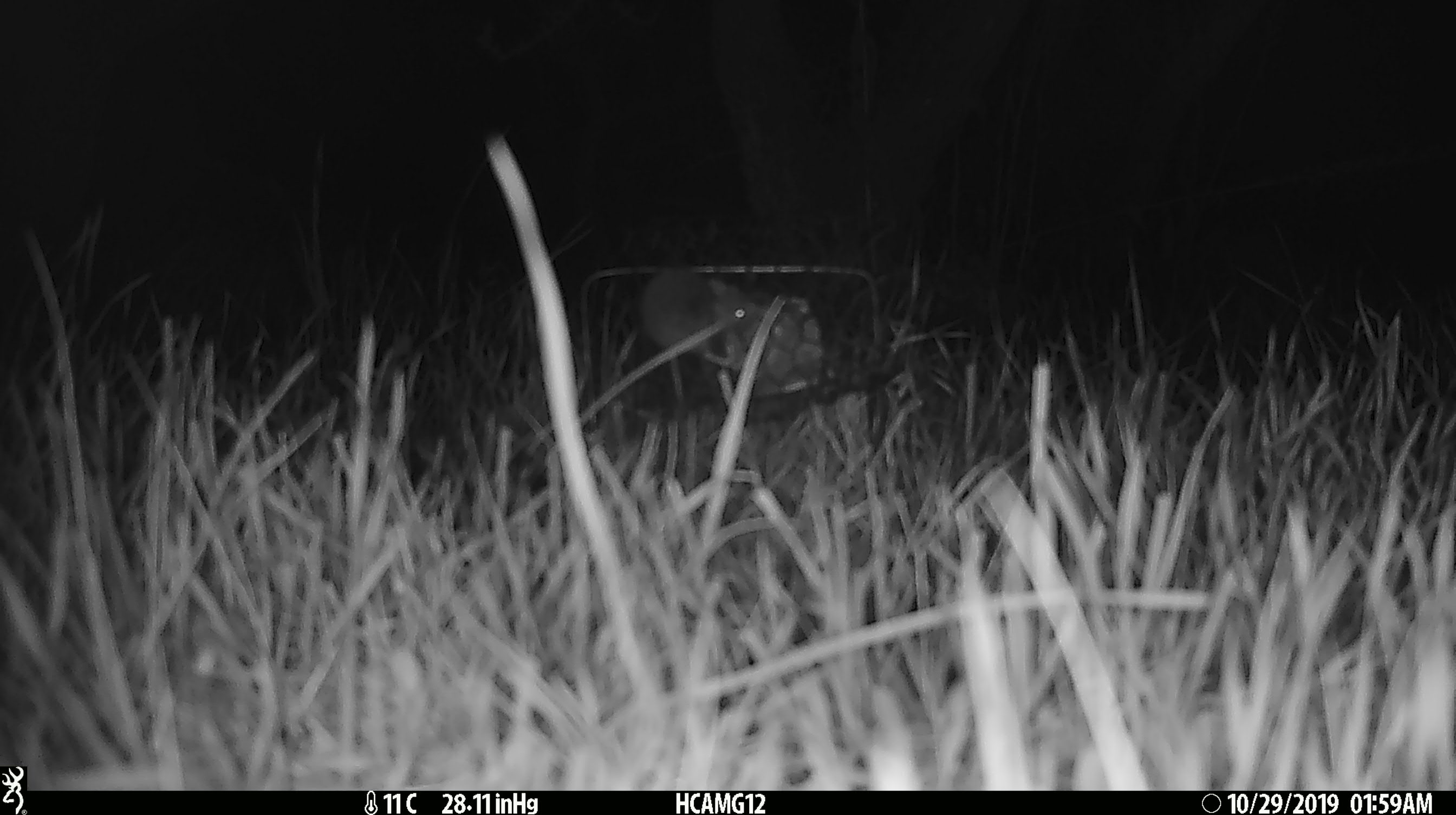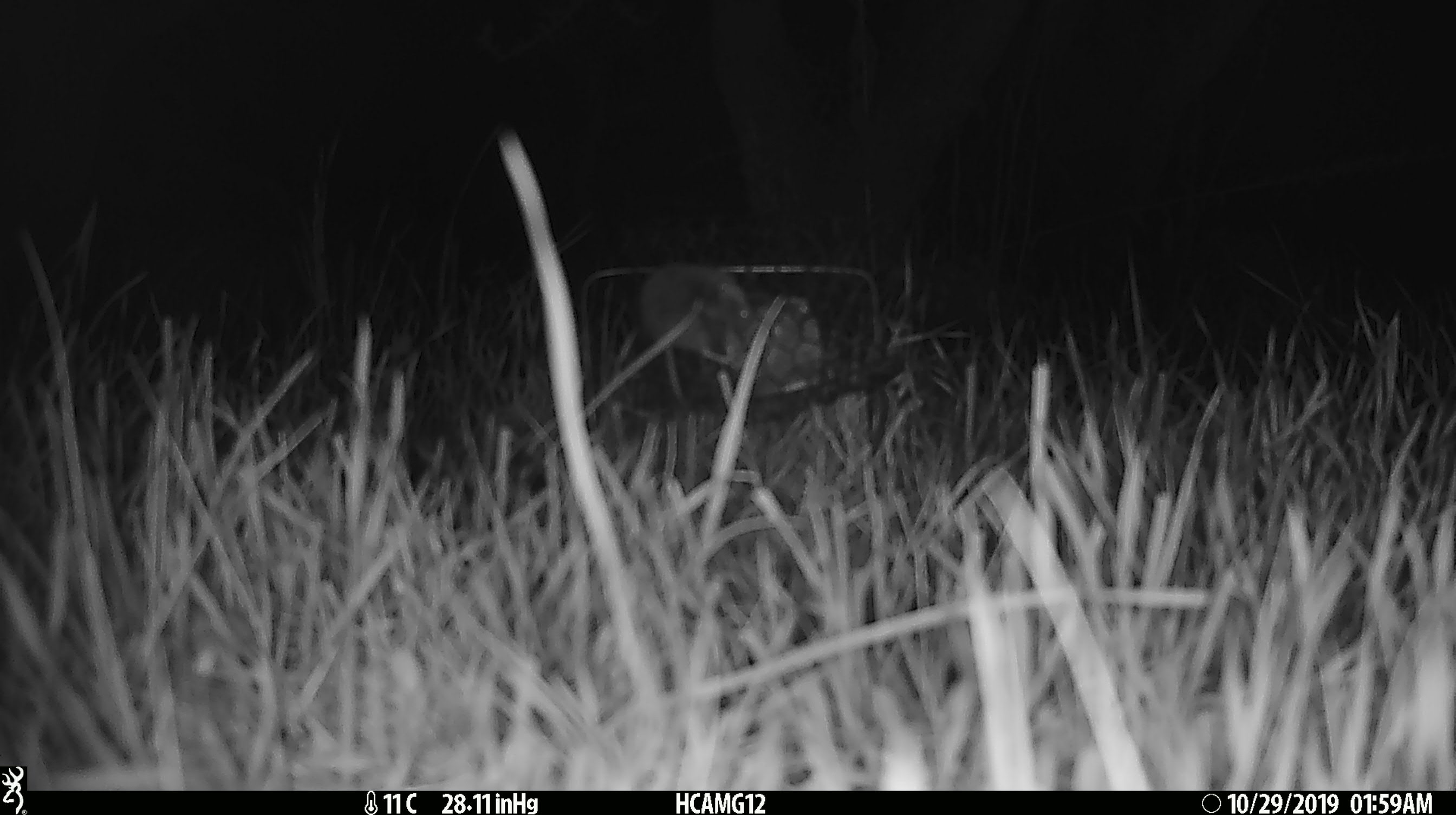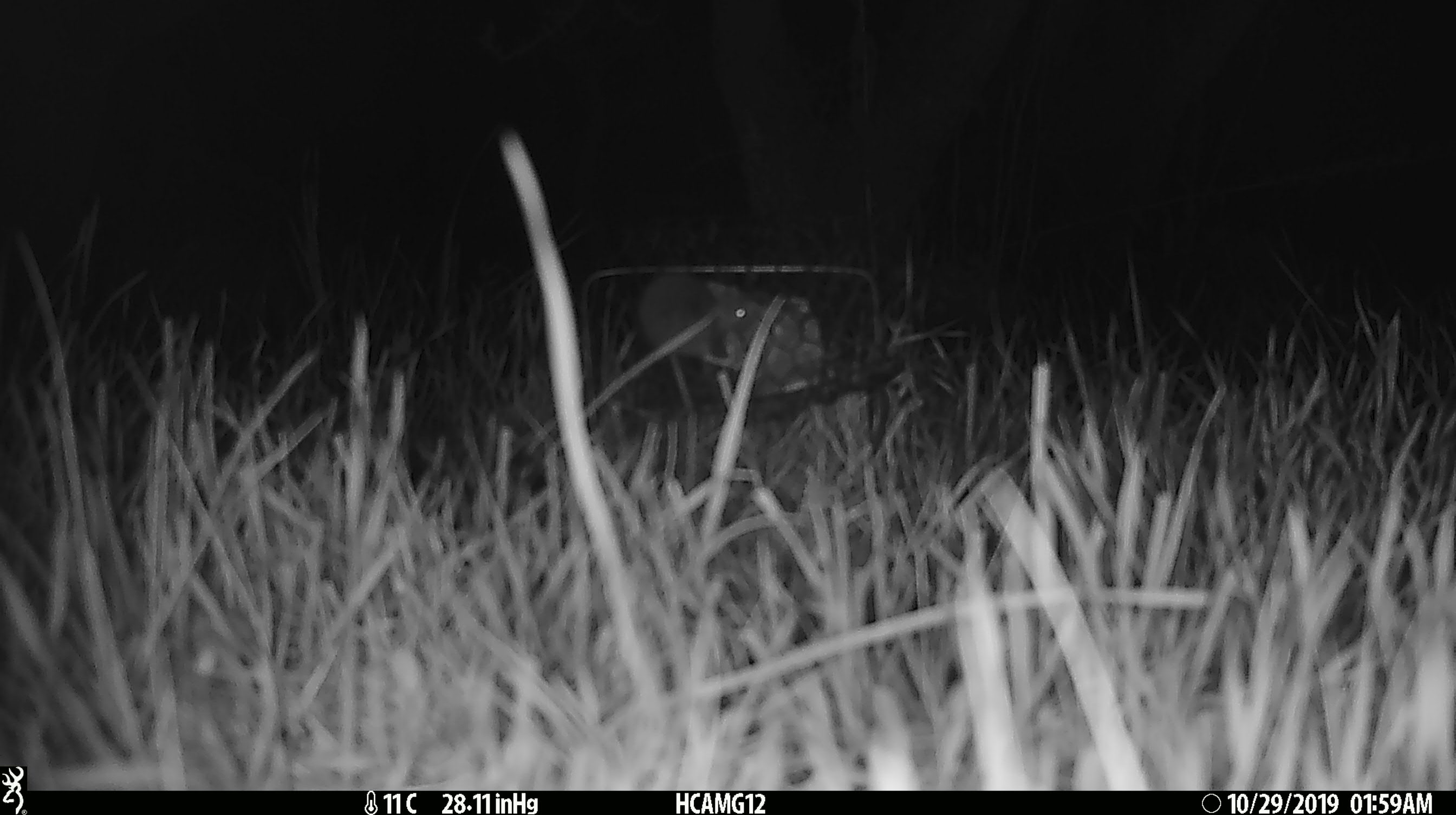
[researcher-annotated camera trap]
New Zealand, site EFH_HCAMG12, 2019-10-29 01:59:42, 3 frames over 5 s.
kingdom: Animalia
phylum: Chordata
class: Mammalia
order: Rodentia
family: Muridae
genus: Mus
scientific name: Mus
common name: mouse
Mouse (Mus).